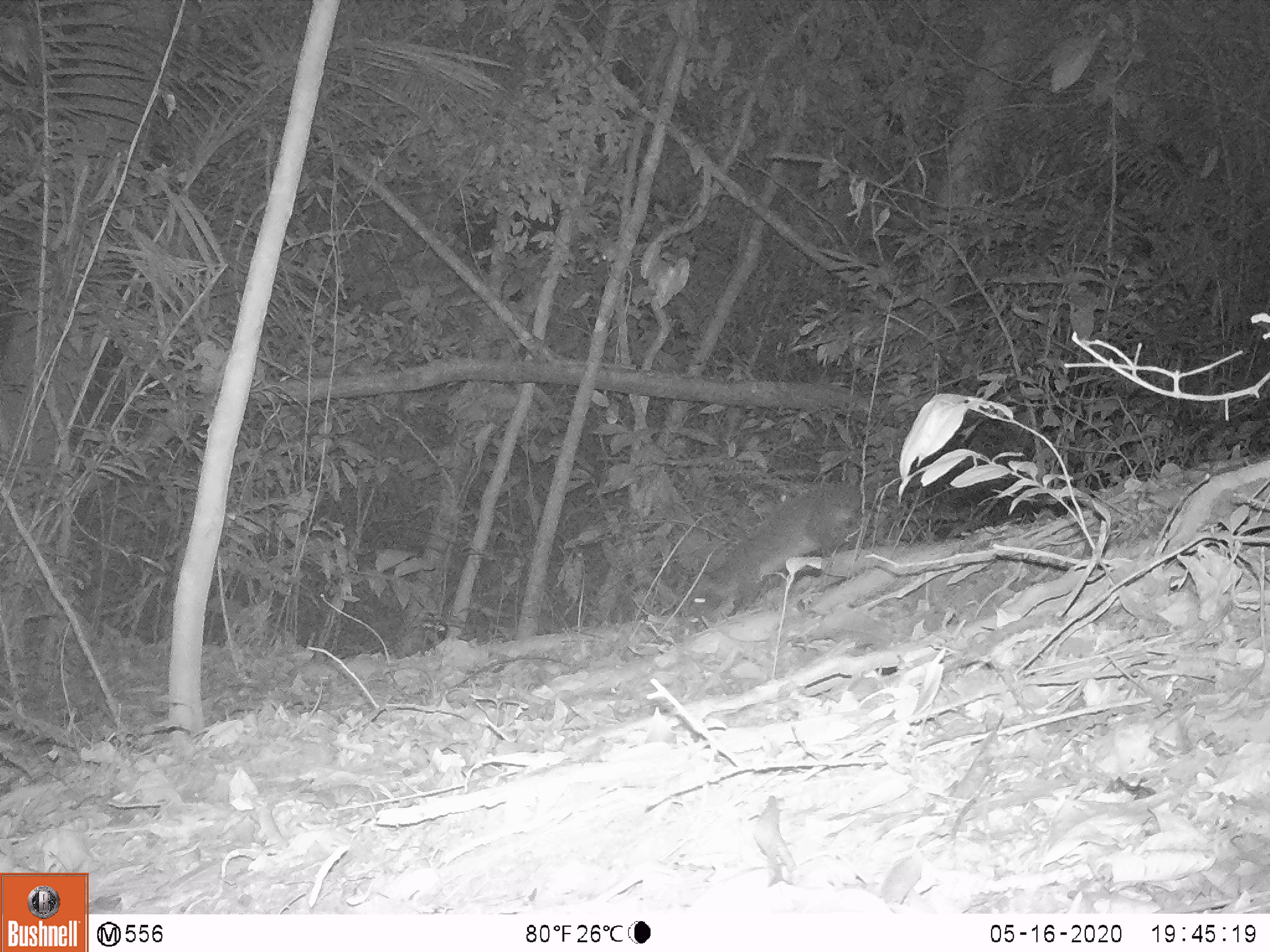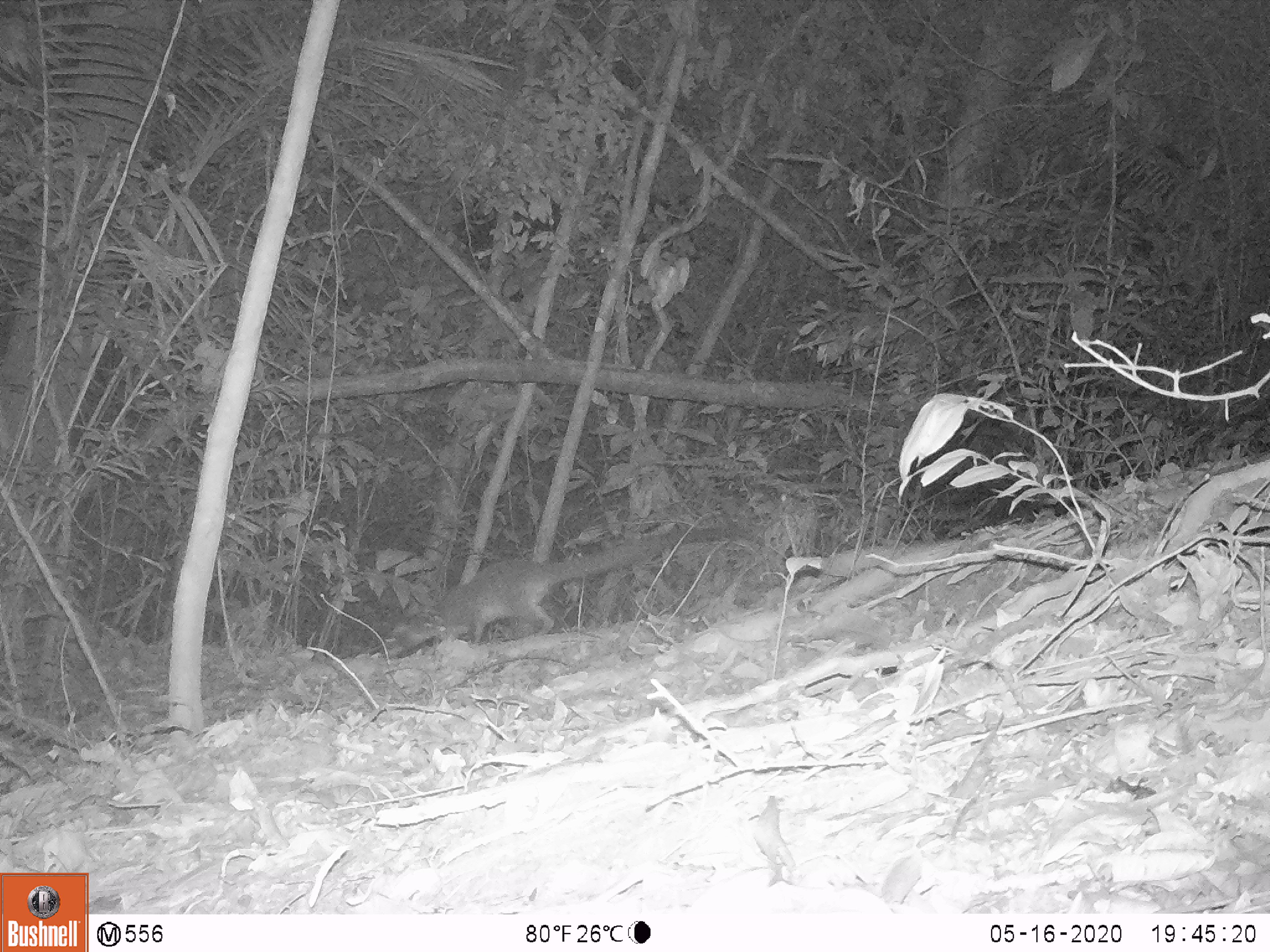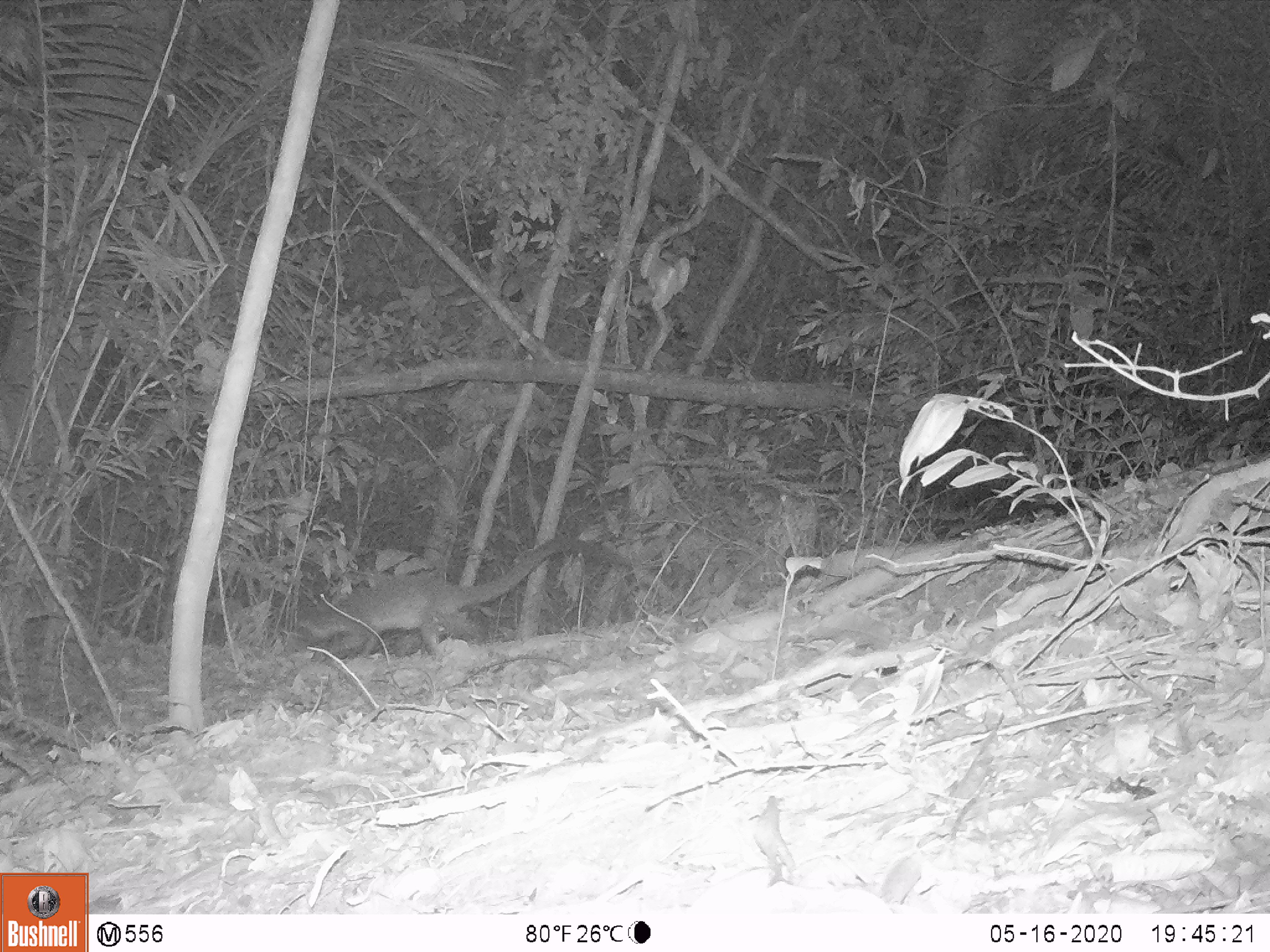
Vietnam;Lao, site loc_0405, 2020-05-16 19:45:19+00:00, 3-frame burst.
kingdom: Animalia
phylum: Chordata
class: Mammalia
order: Carnivora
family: Viverridae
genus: Paguma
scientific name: Paguma larvata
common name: masked palm civet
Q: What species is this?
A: Masked palm civet (Paguma larvata).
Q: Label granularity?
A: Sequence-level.